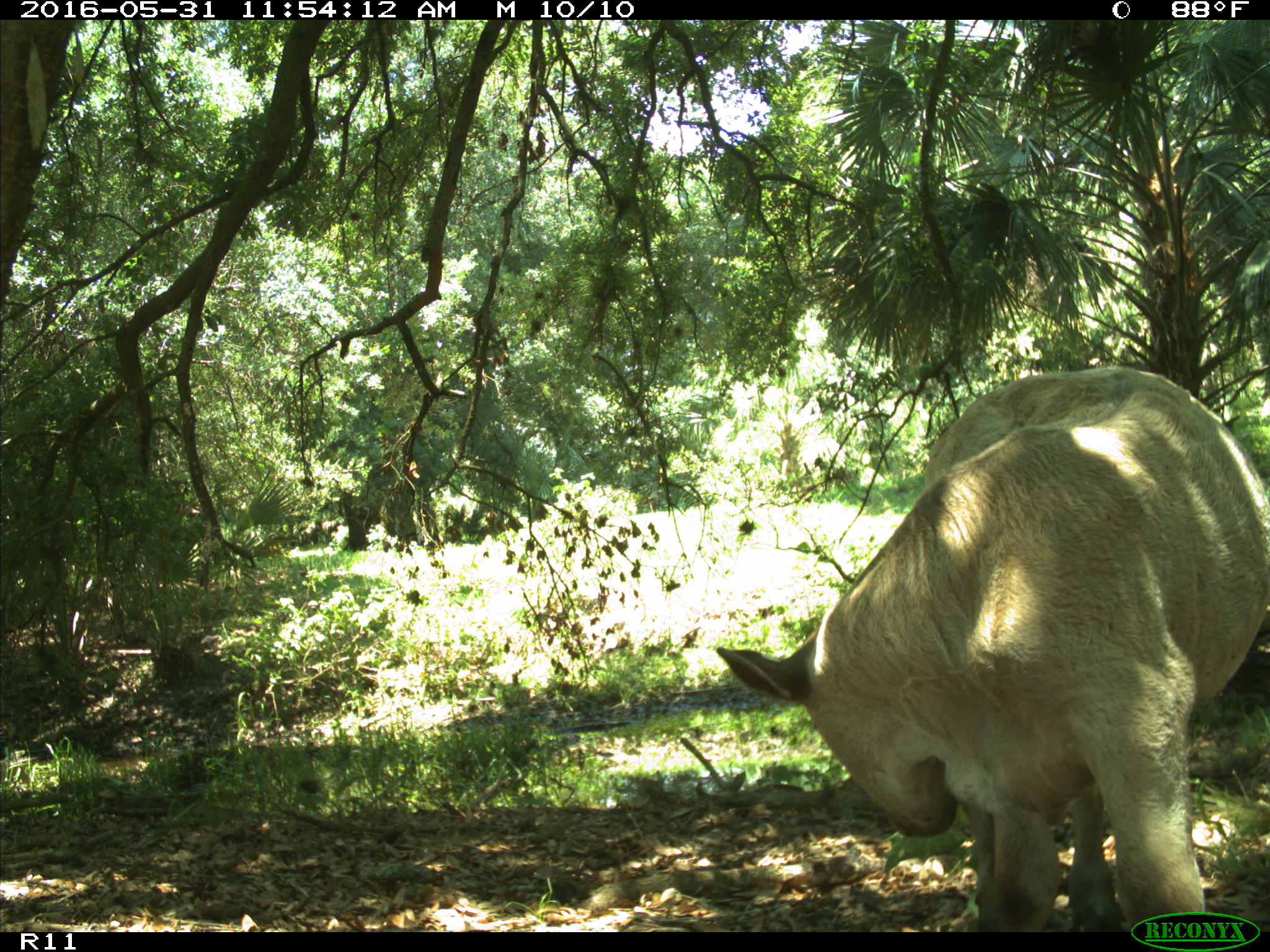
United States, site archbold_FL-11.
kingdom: Animalia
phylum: Chordata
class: Mammalia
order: Artiodactyla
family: Bovidae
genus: Bos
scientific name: Bos taurus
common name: domestic cow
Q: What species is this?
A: Bos taurus (domestic cow).